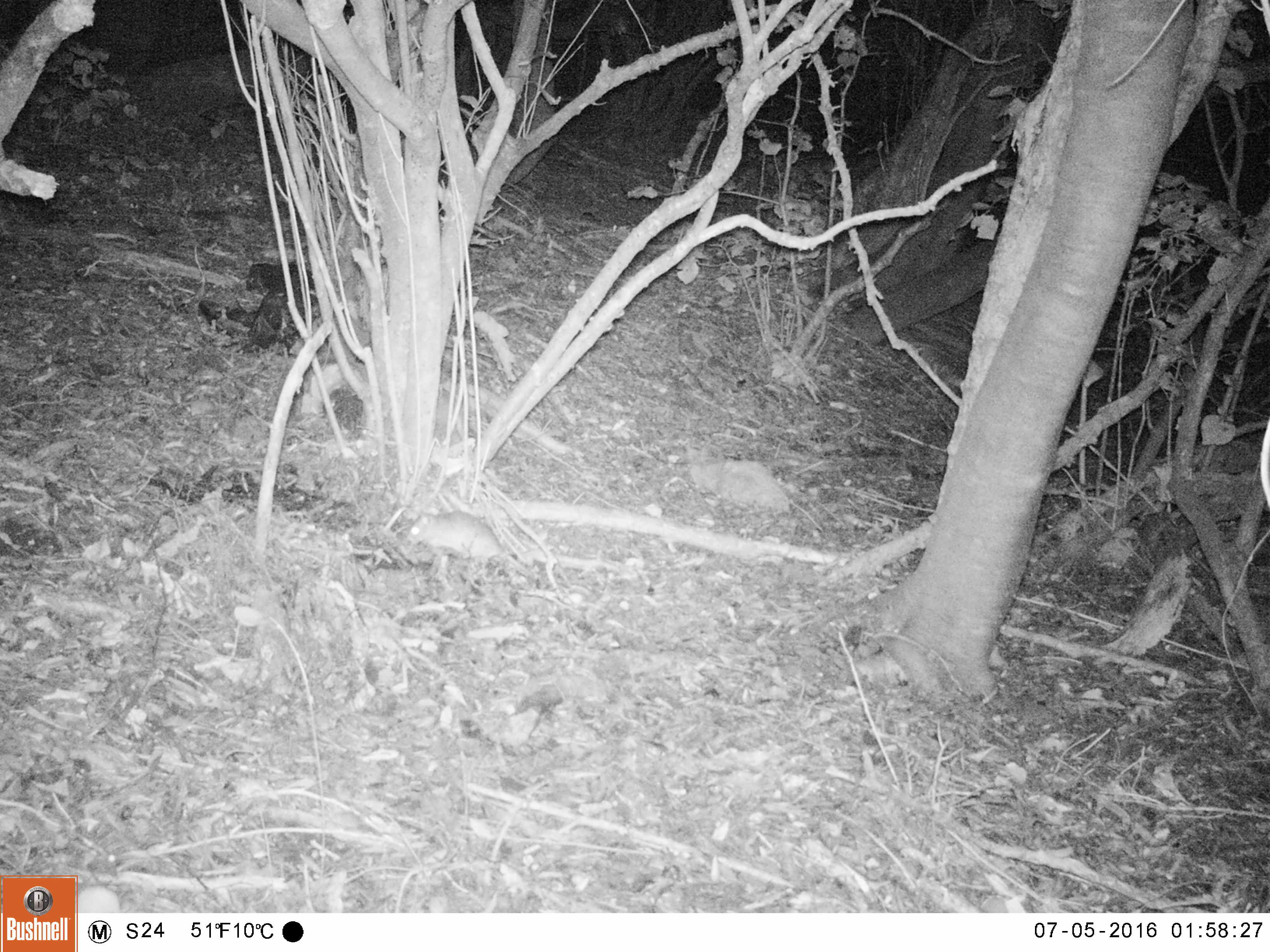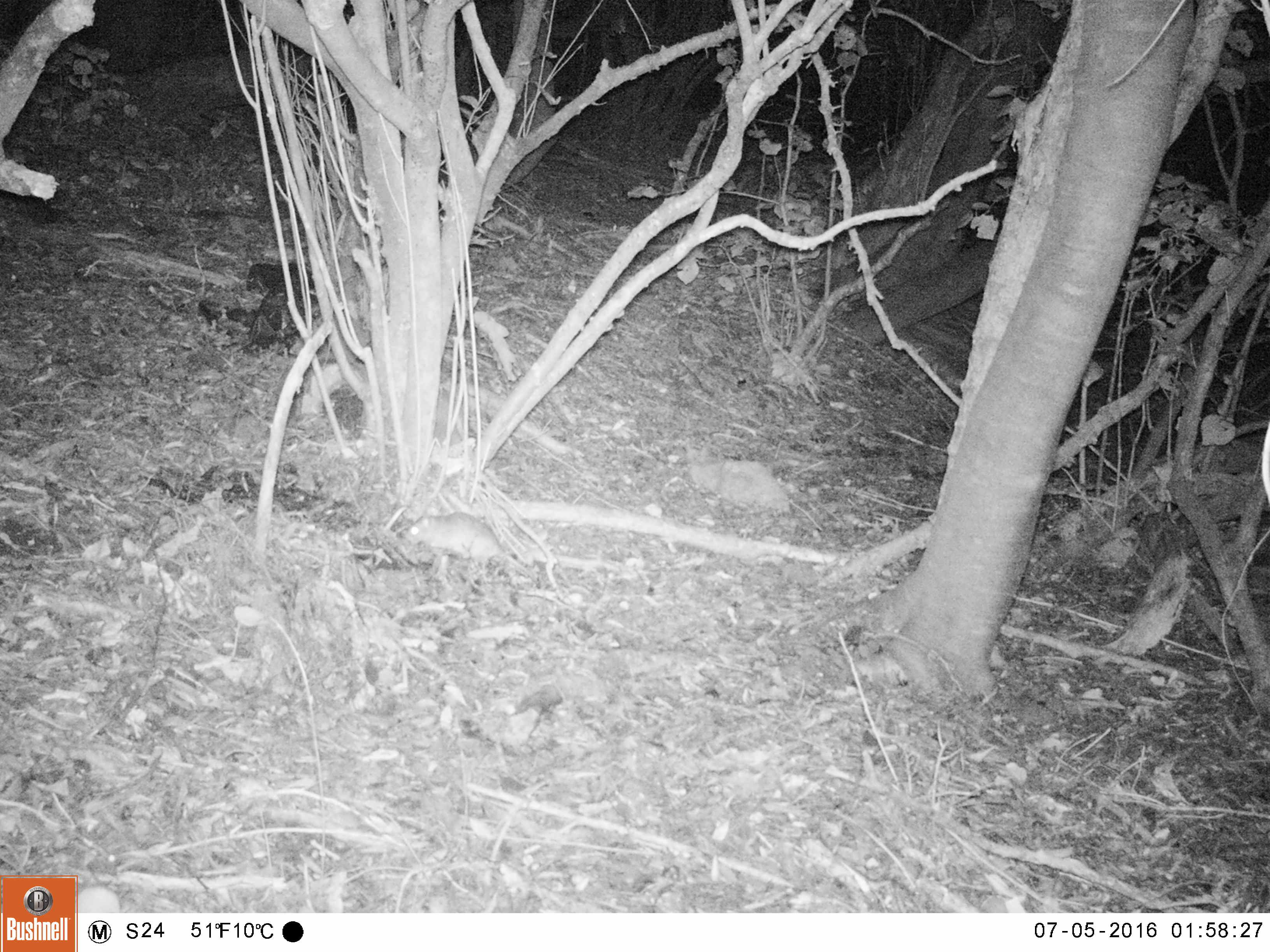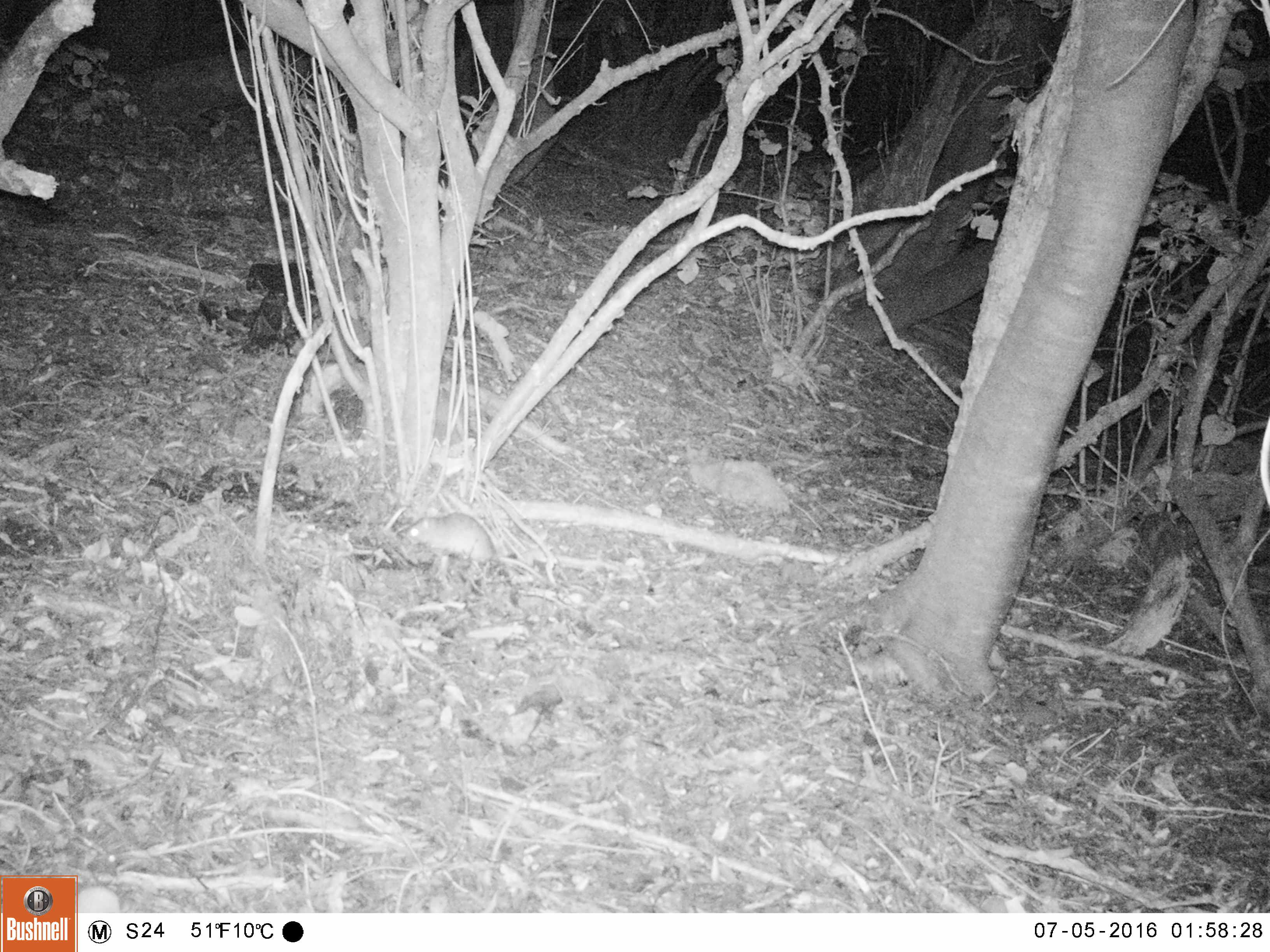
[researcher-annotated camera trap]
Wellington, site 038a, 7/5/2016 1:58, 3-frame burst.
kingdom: Animalia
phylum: Chordata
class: Mammalia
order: Rodentia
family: Muridae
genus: Rattus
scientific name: Rattus rattus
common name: ship rat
Ship rat (Rattus rattus).